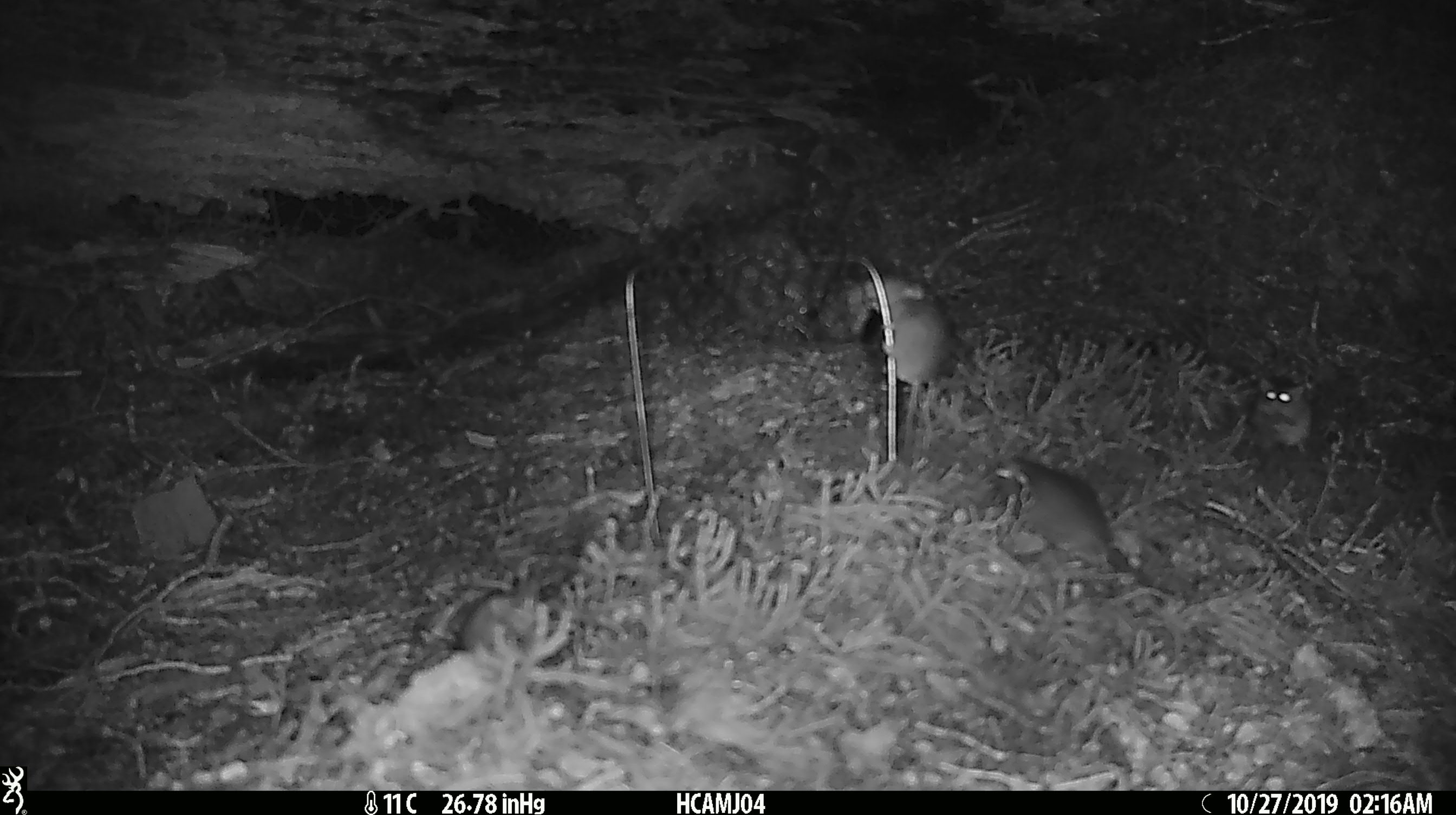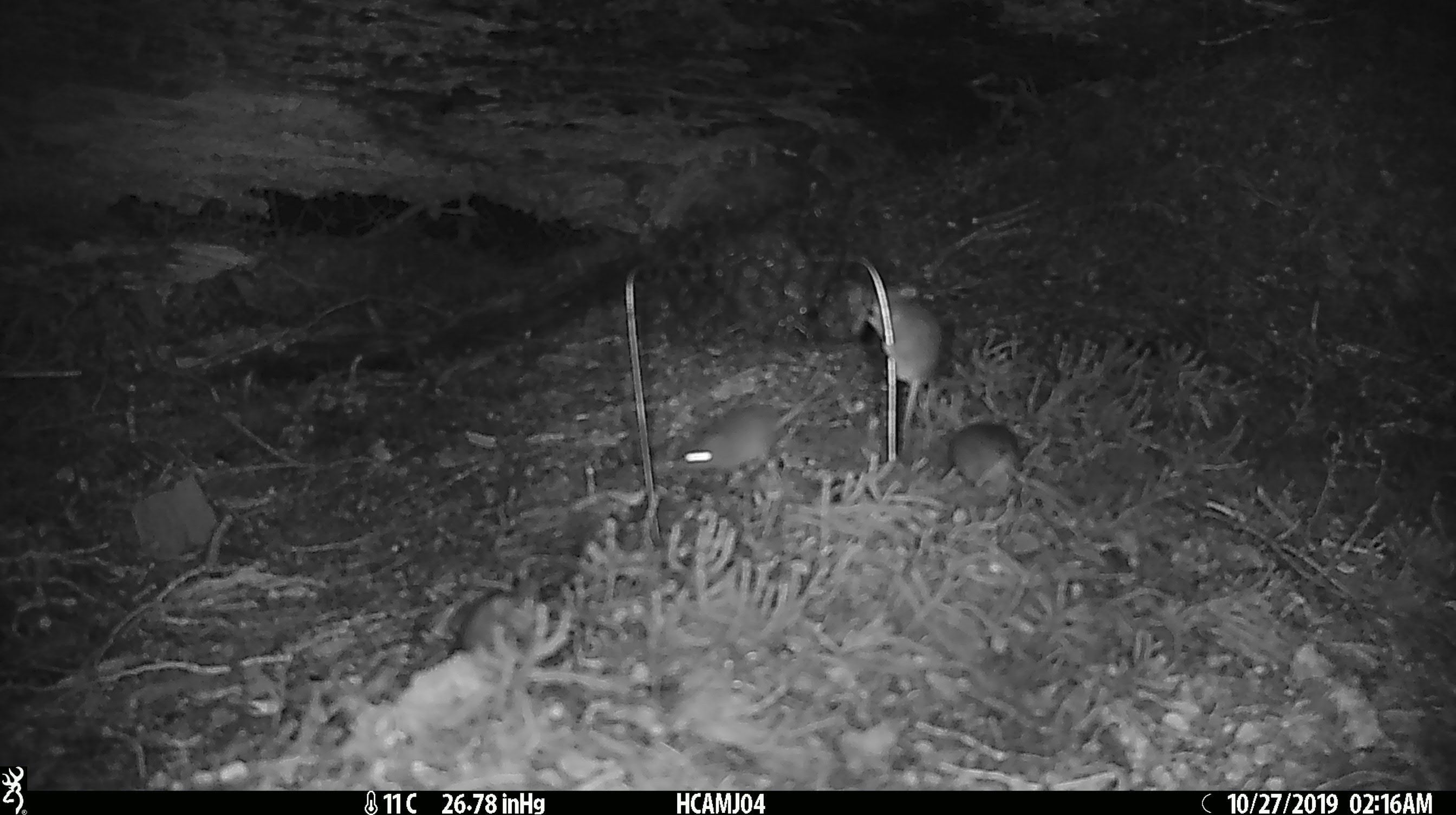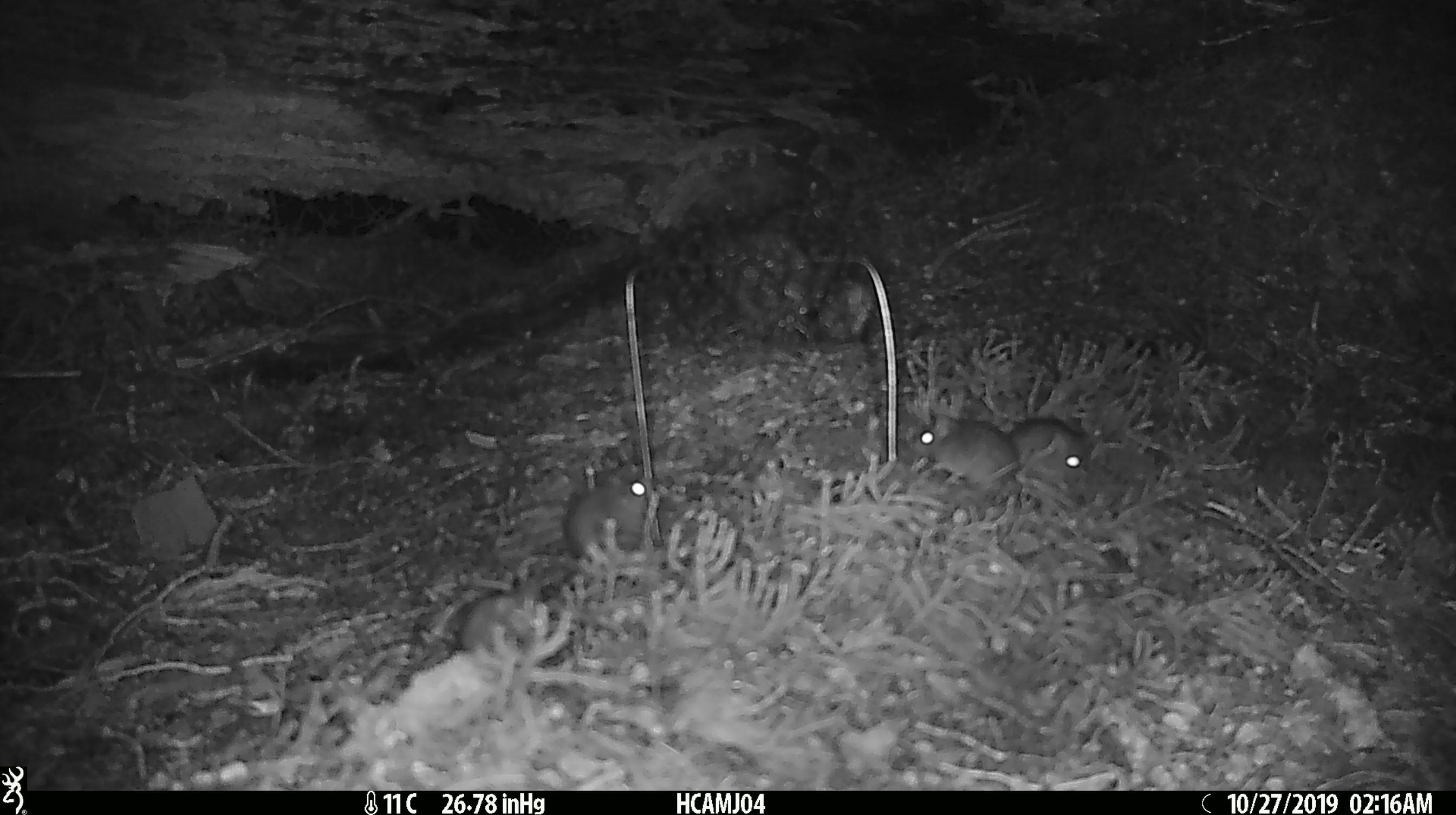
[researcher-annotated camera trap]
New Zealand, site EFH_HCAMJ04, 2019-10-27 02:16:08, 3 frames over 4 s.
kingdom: Animalia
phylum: Chordata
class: Mammalia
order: Rodentia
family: Muridae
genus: Mus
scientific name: Mus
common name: mouse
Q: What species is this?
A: Mouse (Mus).